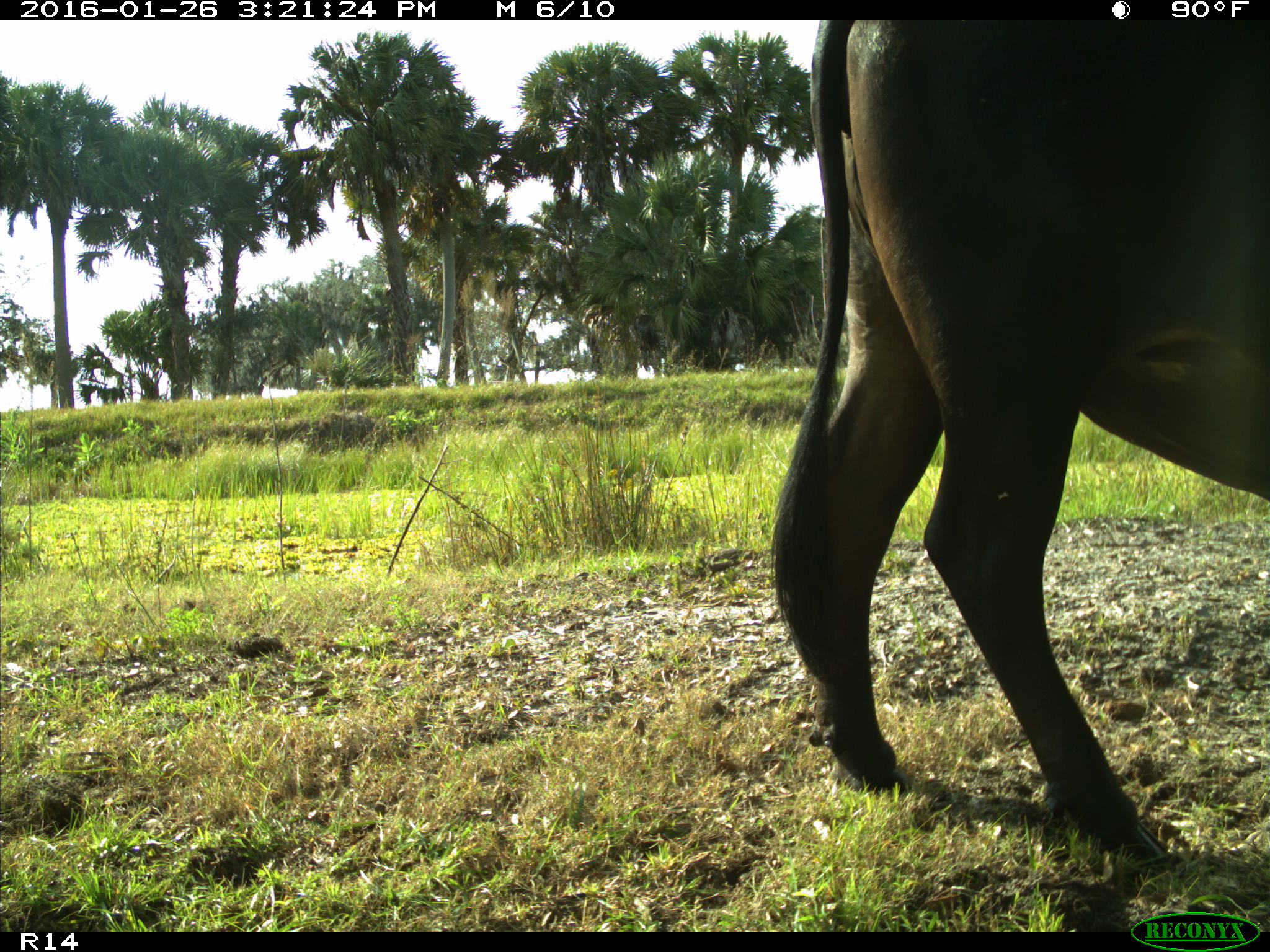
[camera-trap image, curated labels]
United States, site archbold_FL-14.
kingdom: Animalia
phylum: Chordata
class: Mammalia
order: Artiodactyla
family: Bovidae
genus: Bos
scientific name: Bos taurus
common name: domestic cow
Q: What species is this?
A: Bos taurus (domestic cow).